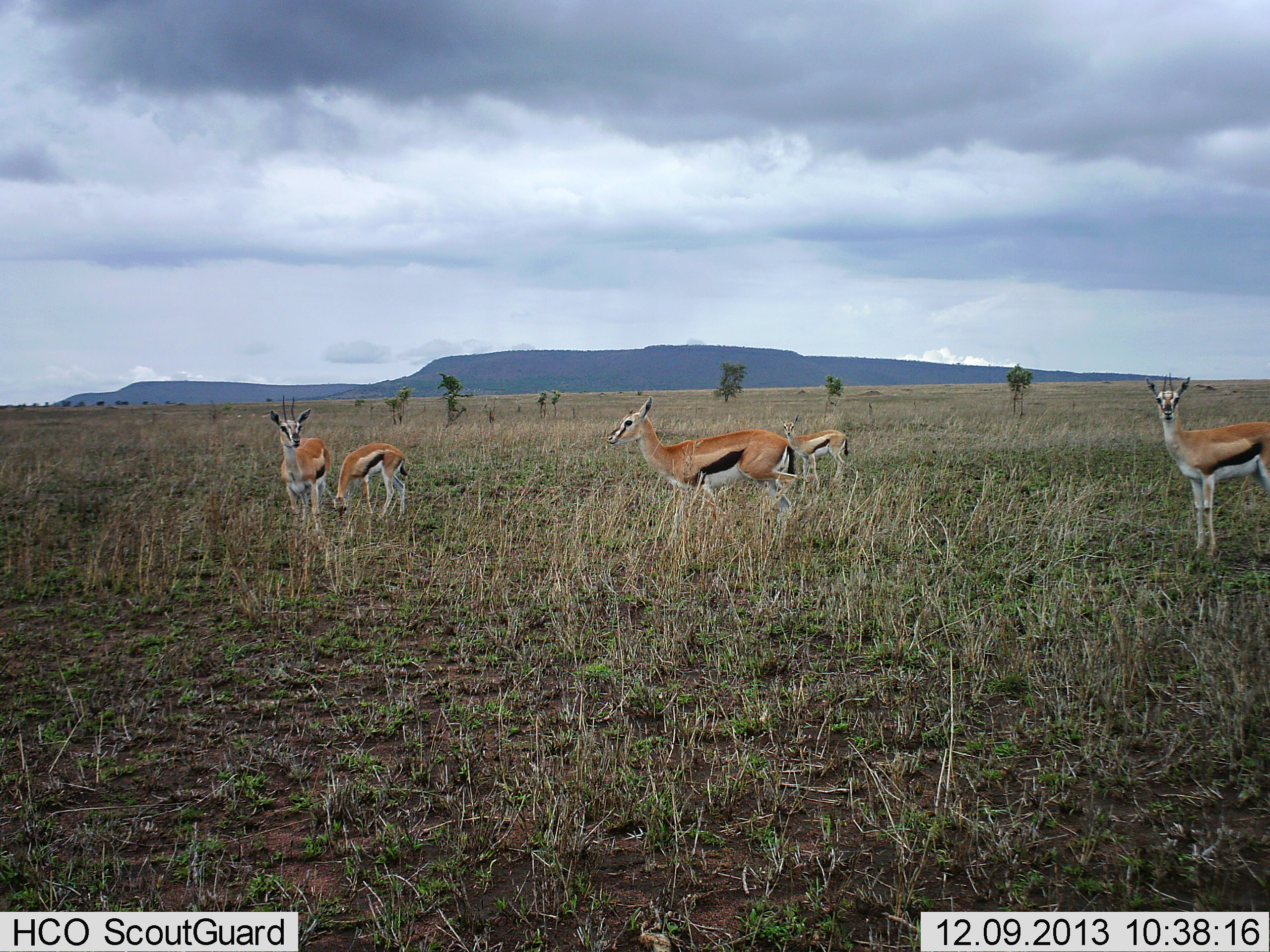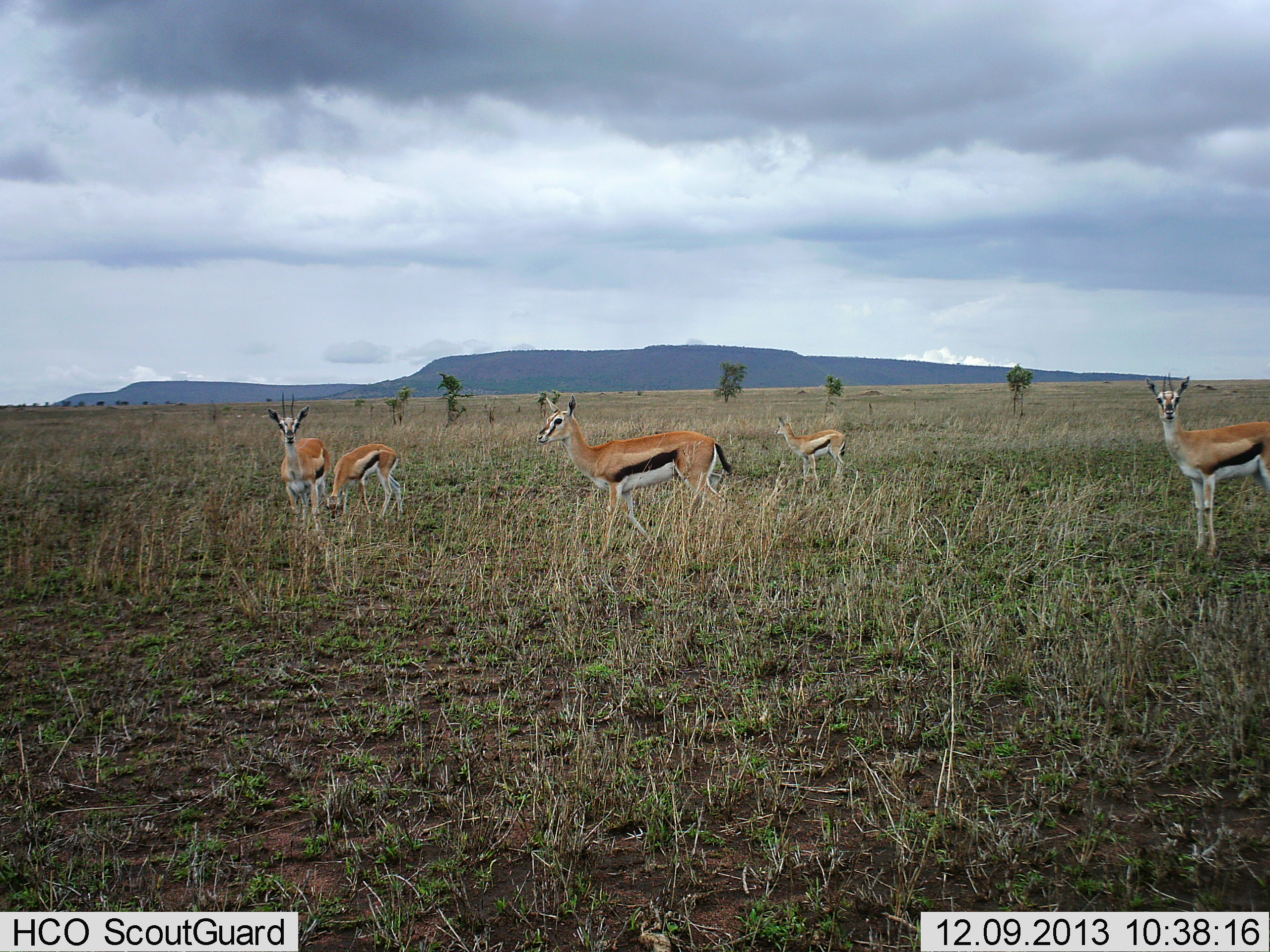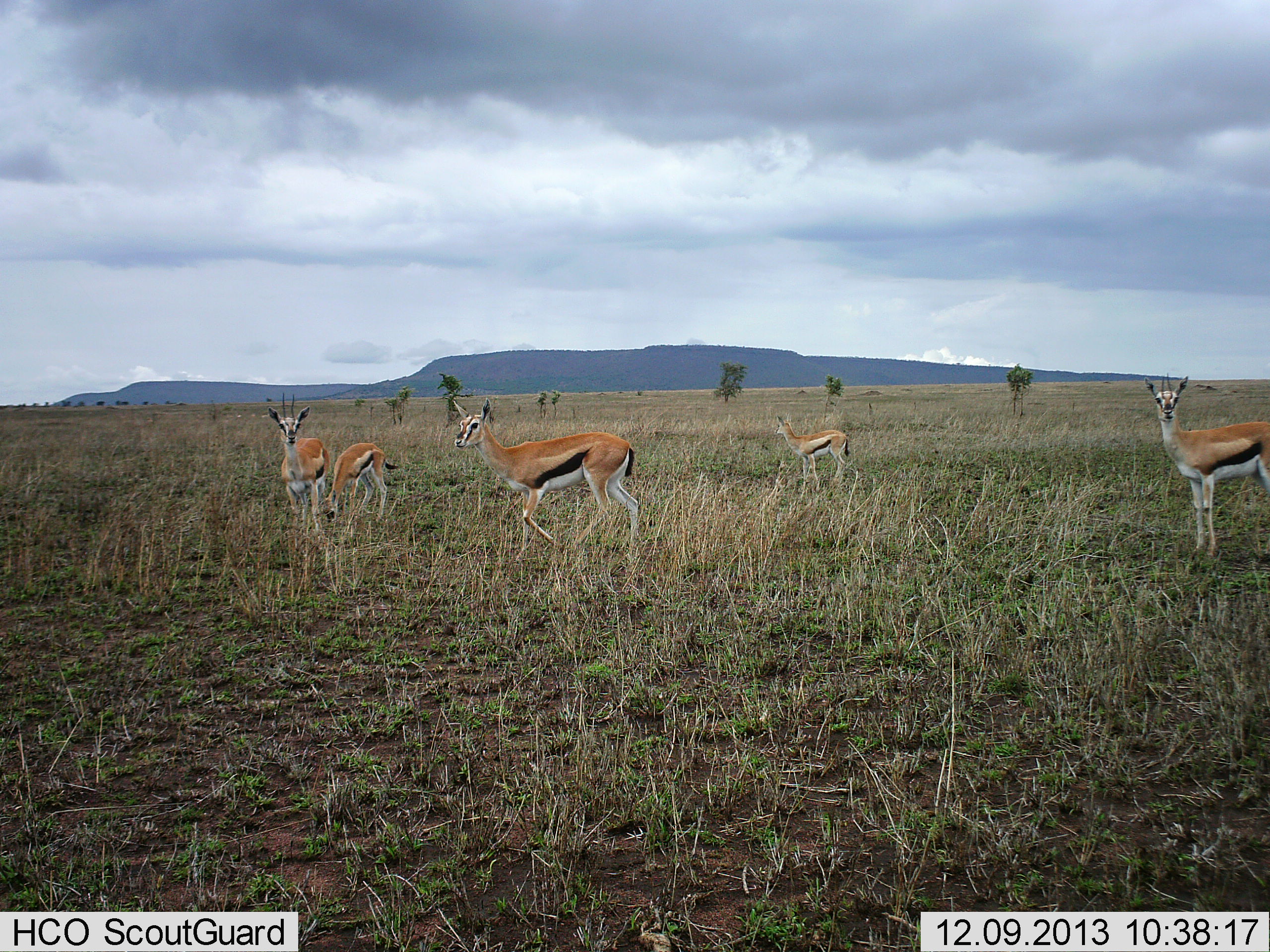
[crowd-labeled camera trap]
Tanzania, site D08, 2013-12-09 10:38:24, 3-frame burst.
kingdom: Animalia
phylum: Chordata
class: Mammalia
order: Artiodactyla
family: Bovidae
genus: Eudorcas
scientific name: Eudorcas thomsonii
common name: thomson's gazelle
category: gazellethomsons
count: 5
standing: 100%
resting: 0%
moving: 55%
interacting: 0%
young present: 9%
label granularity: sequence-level